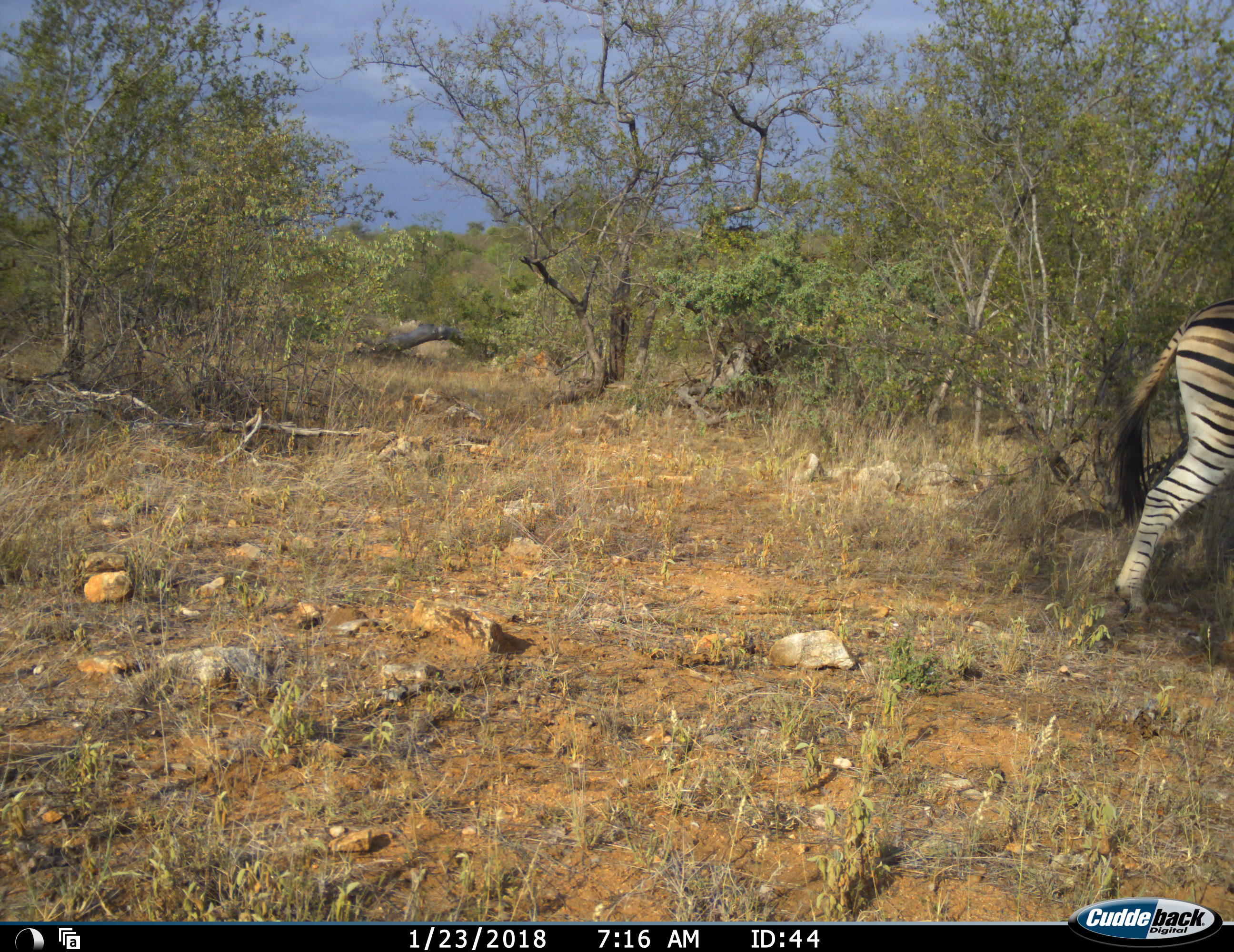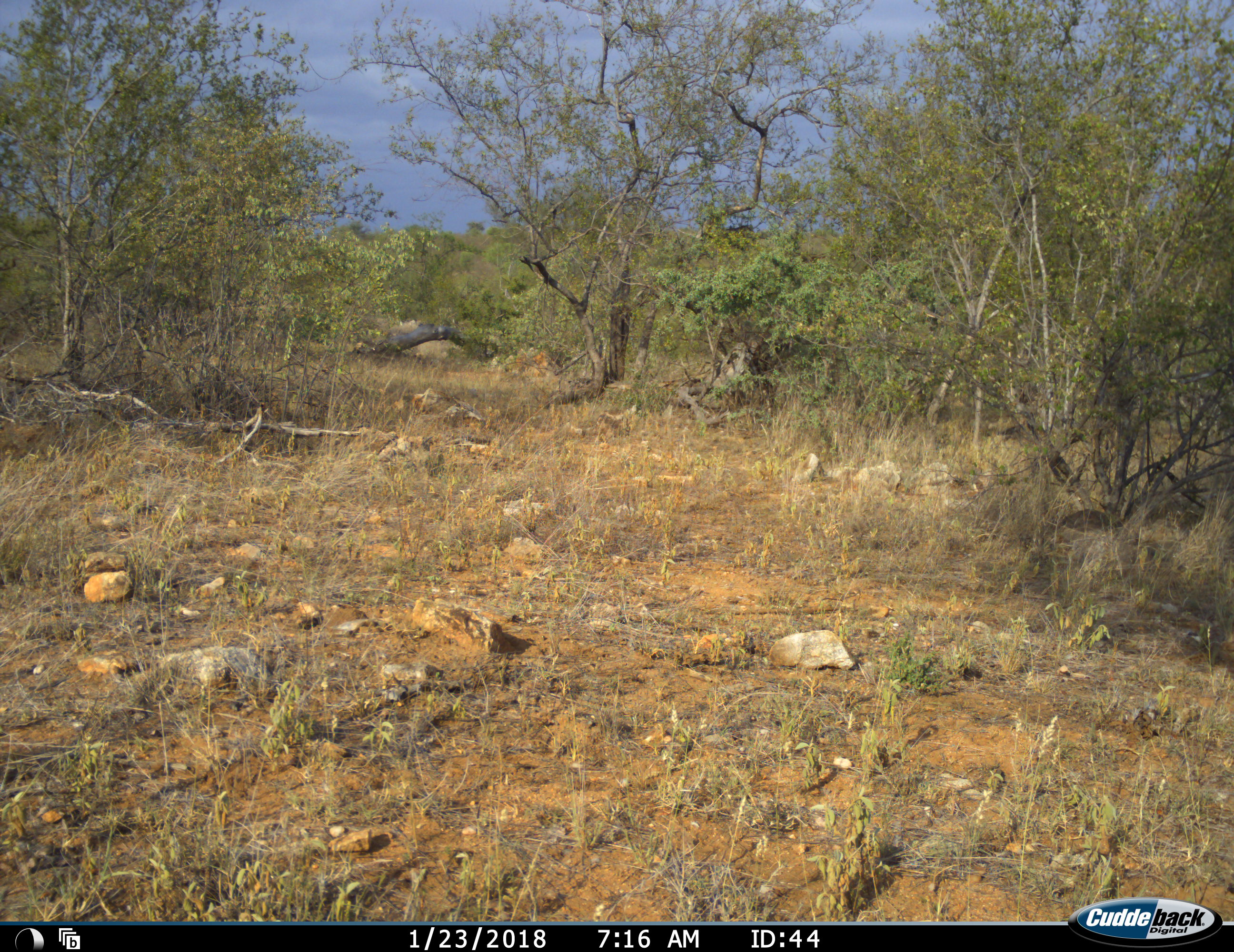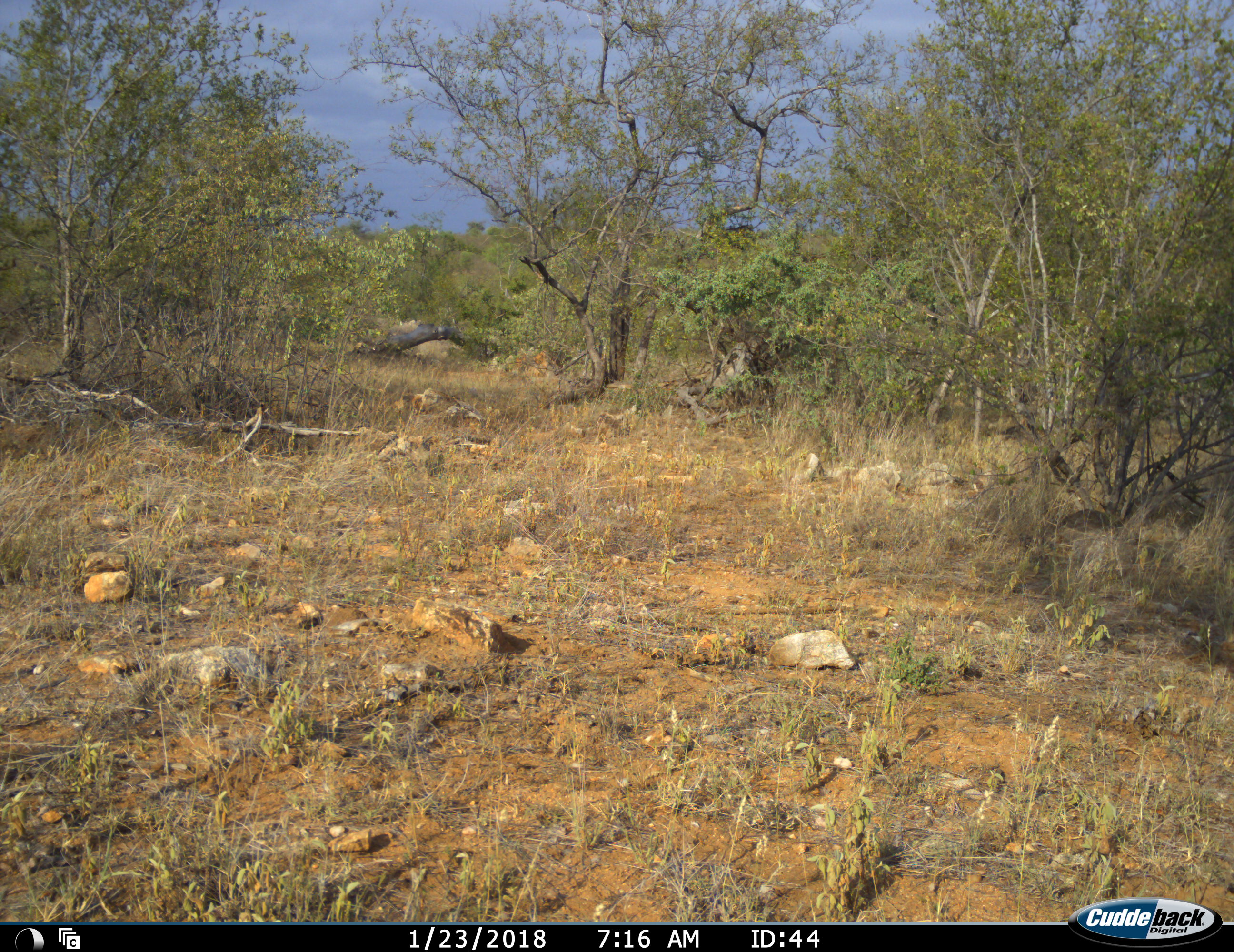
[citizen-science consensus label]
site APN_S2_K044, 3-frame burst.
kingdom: Animalia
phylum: Chordata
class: Mammalia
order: Perissodactyla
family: Equidae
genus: Equus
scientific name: Equus quagga burchellii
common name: burchell's zebra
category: zebraburchells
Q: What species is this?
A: Zebraburchells (burchell's zebra) (Equus quagga burchellii).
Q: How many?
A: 1.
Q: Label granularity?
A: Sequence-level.